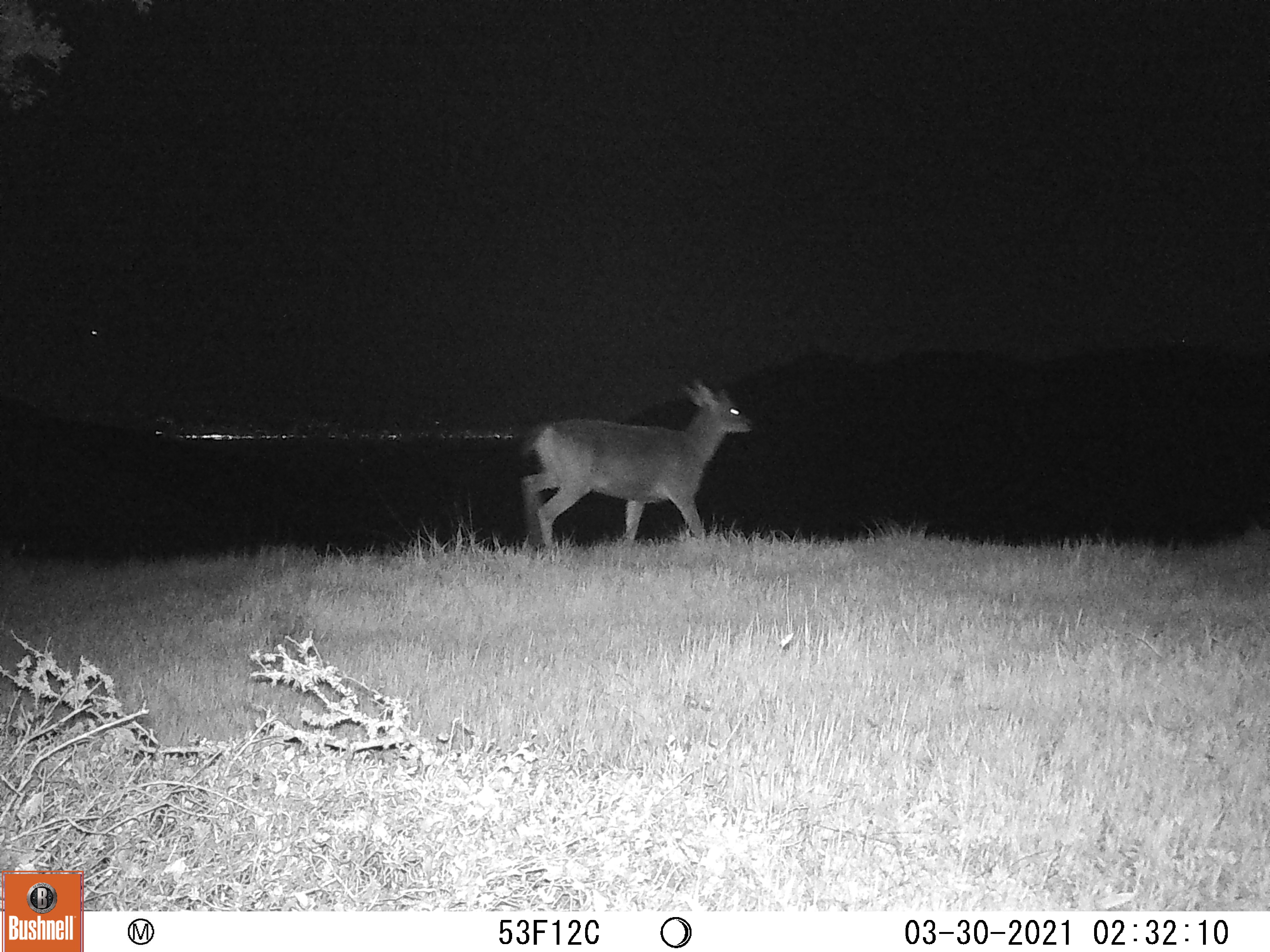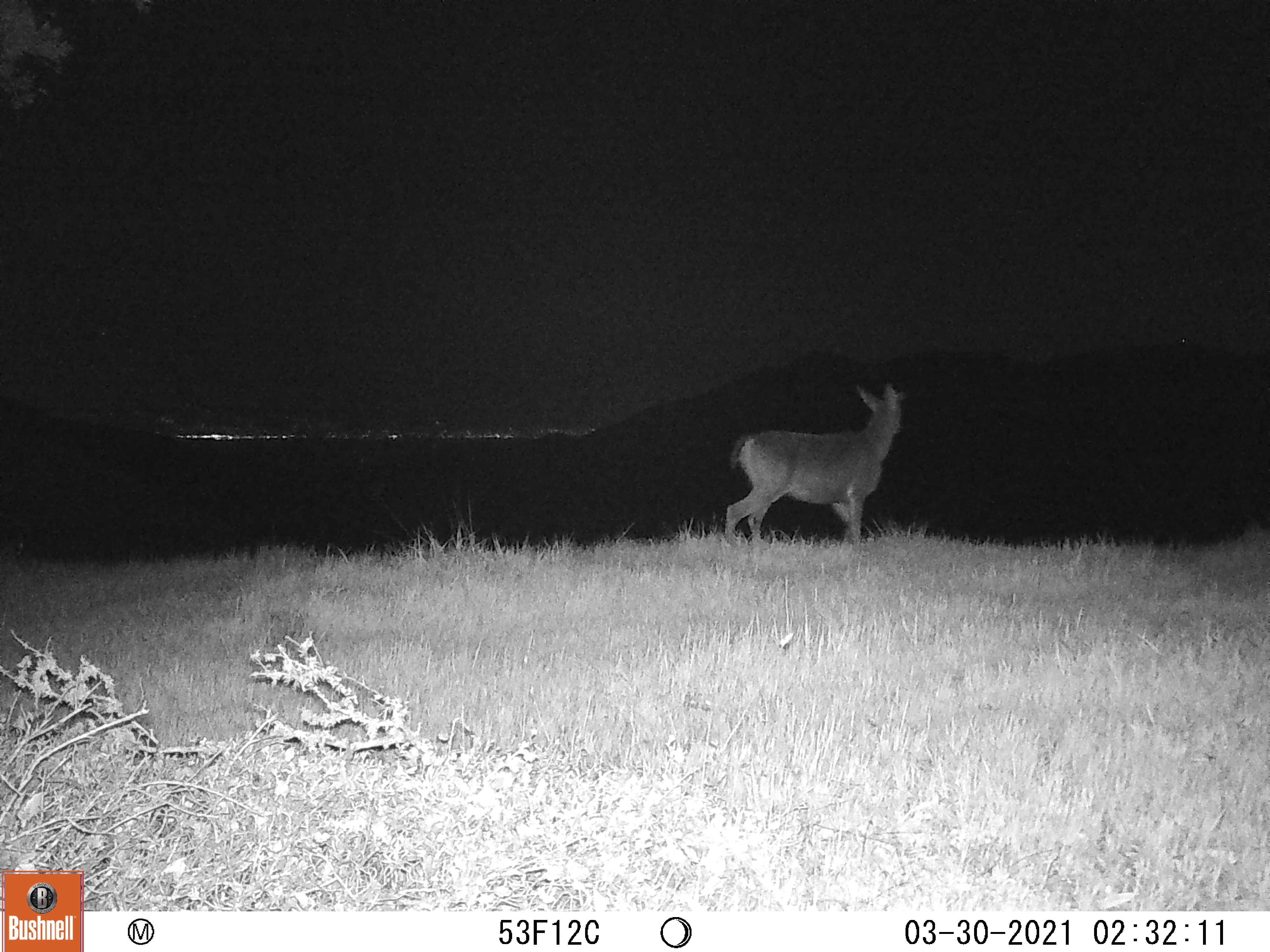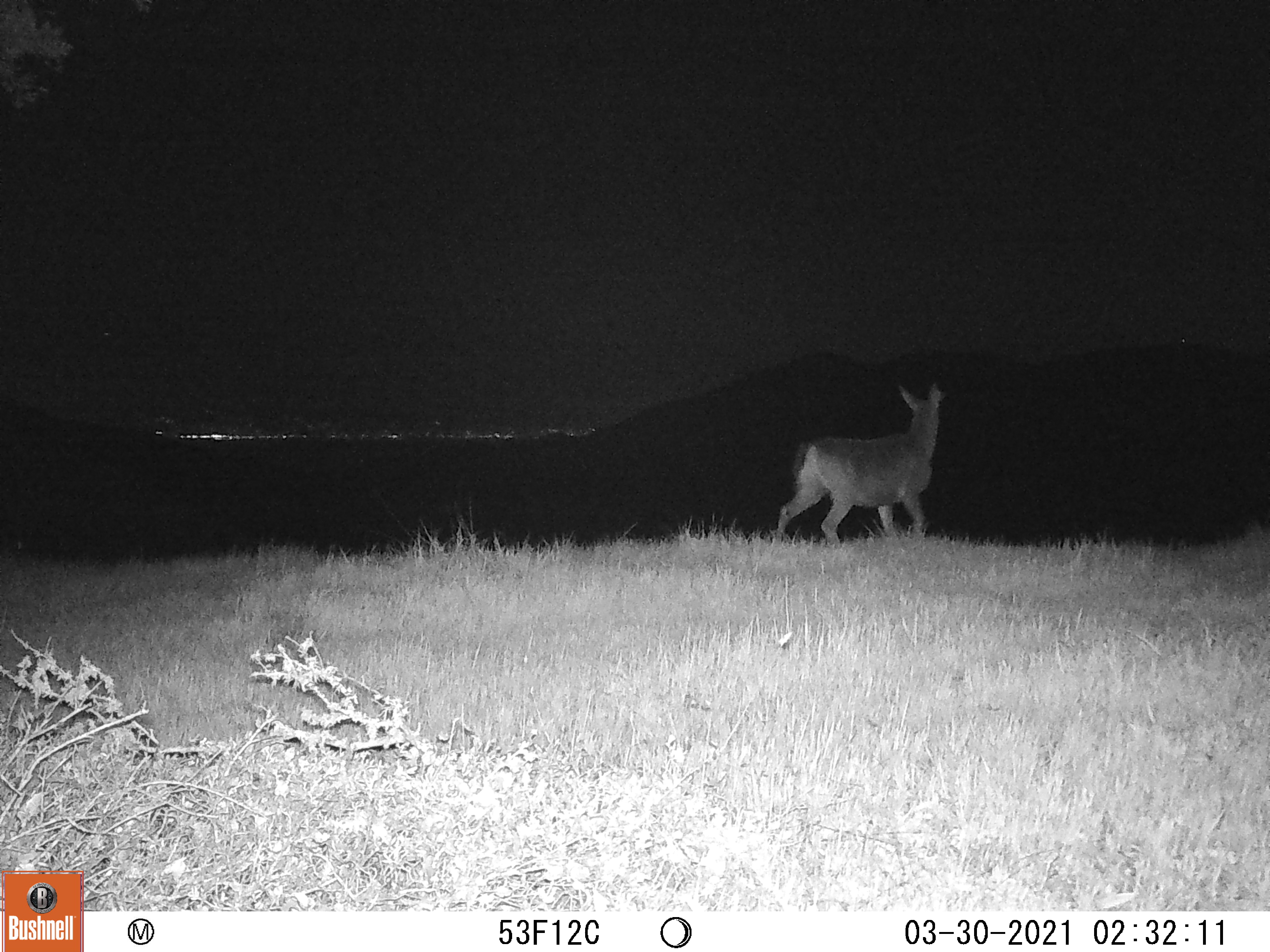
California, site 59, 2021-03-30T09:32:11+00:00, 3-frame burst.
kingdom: Animalia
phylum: Chordata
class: Mammalia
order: Artiodactyla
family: Cervidae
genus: Odocoileus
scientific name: Odocoileus hemionus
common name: mule deer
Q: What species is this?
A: Mule deer (Odocoileus hemionus).